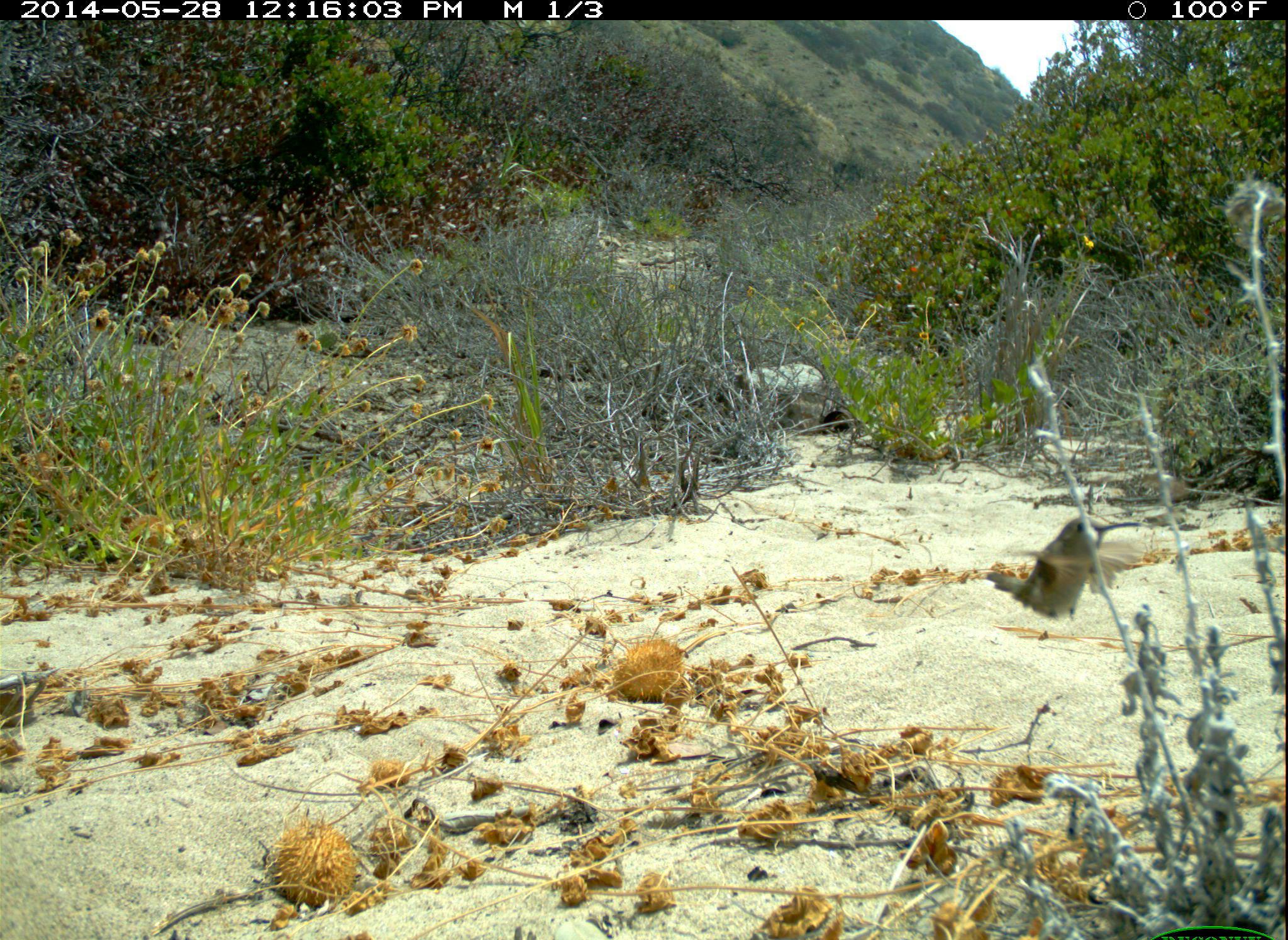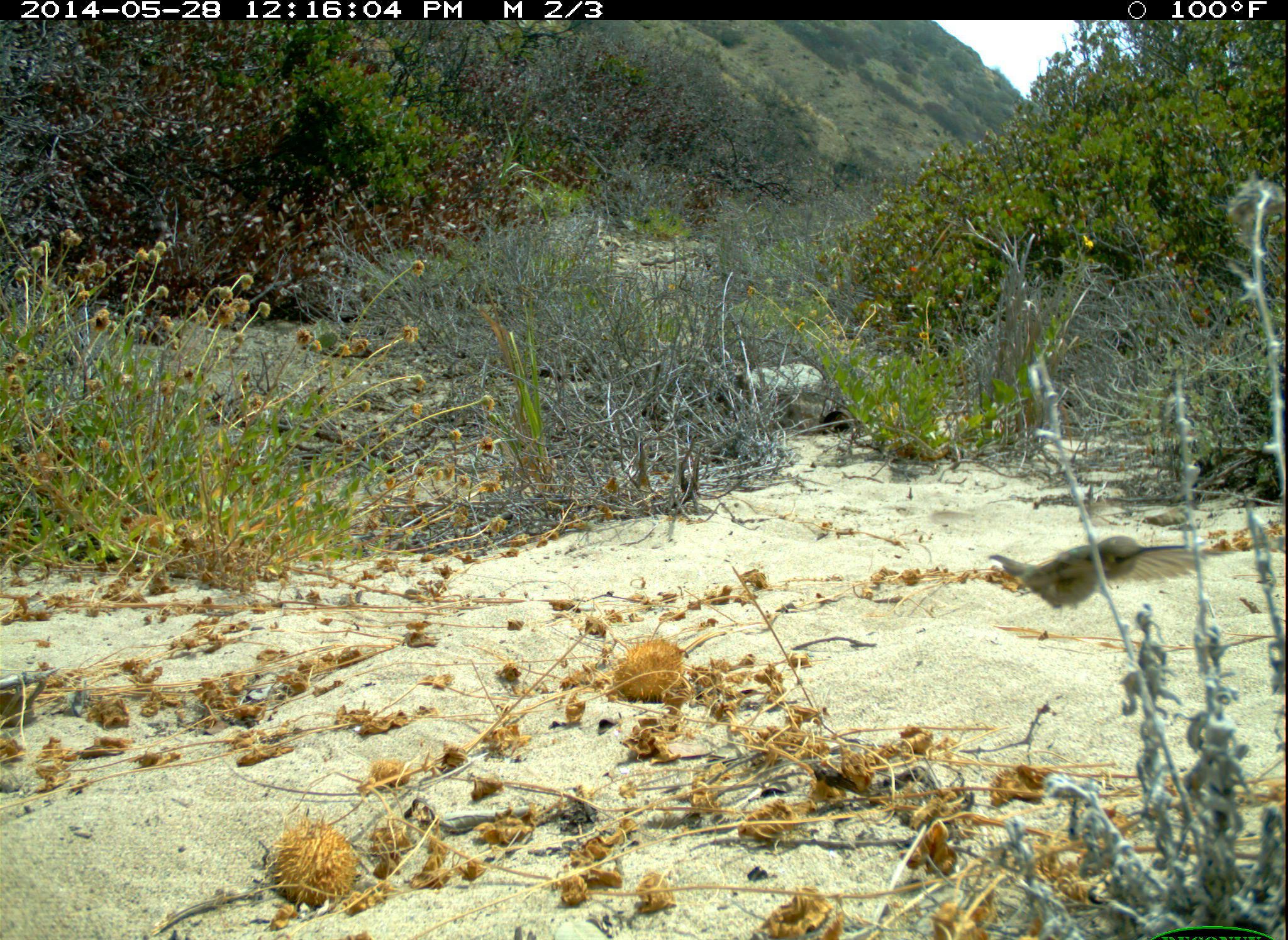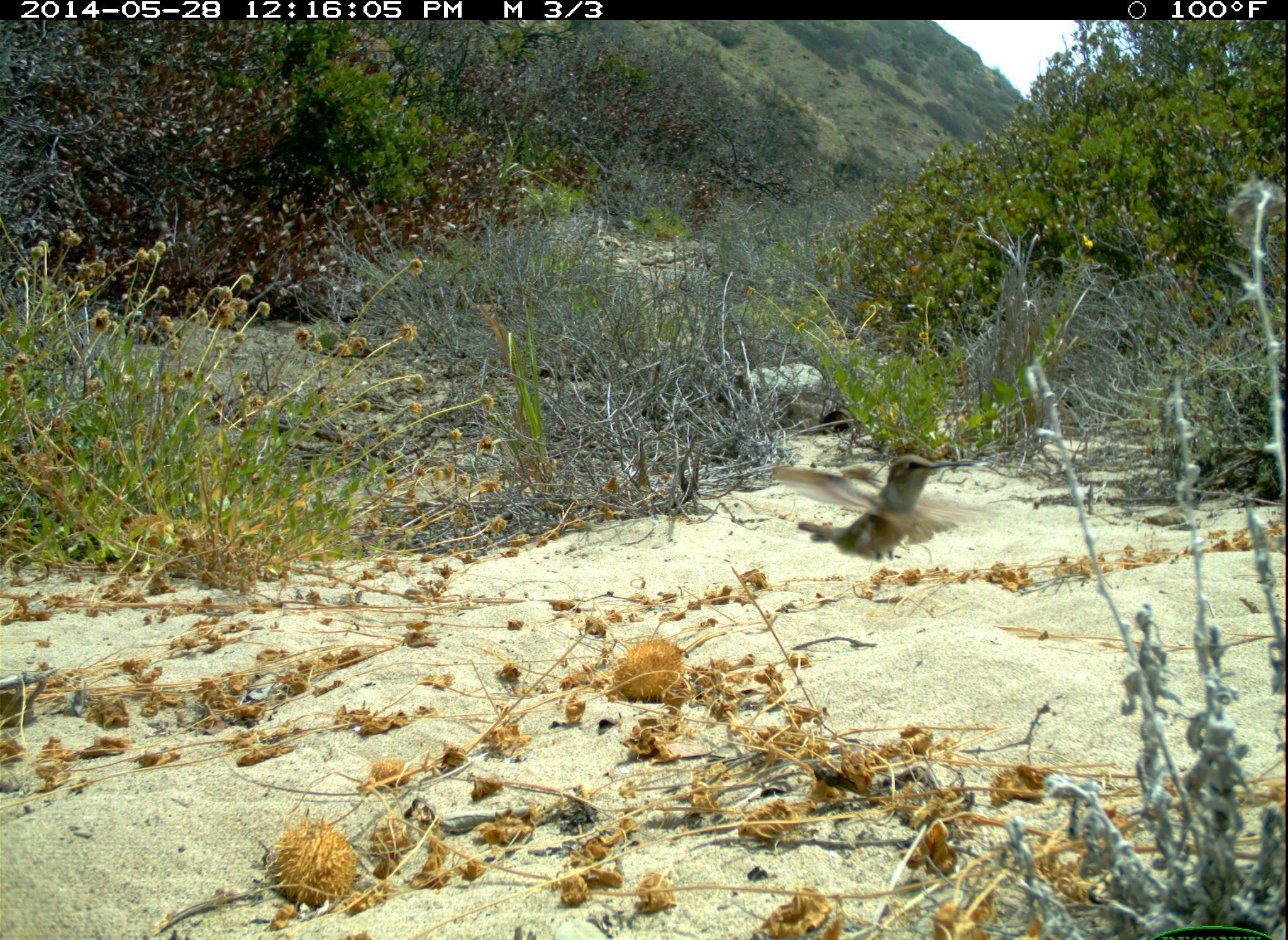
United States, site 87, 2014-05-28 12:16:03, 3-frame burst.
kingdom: Animalia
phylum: Chordata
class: Aves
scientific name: Aves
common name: bird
Bird (Aves).